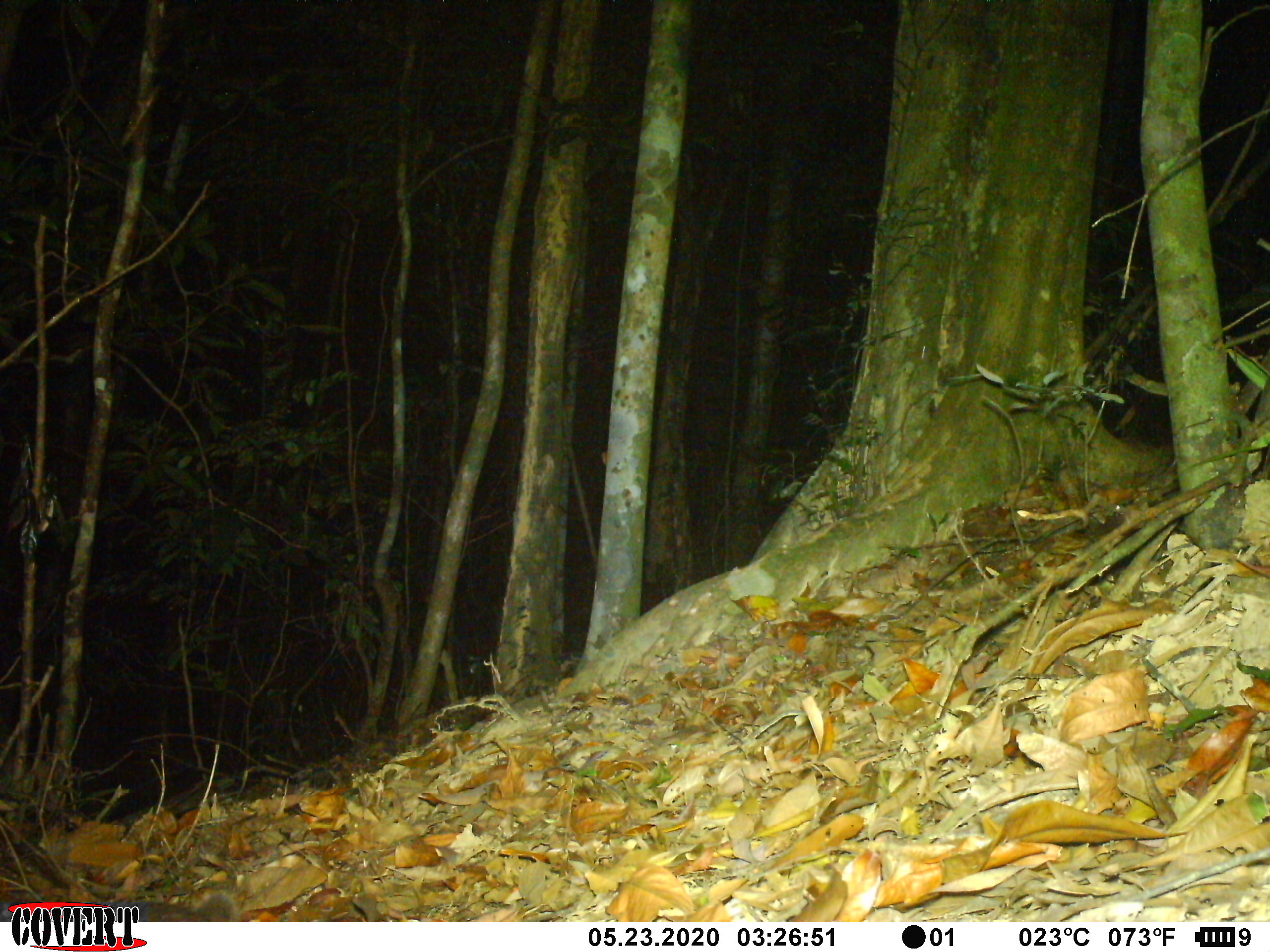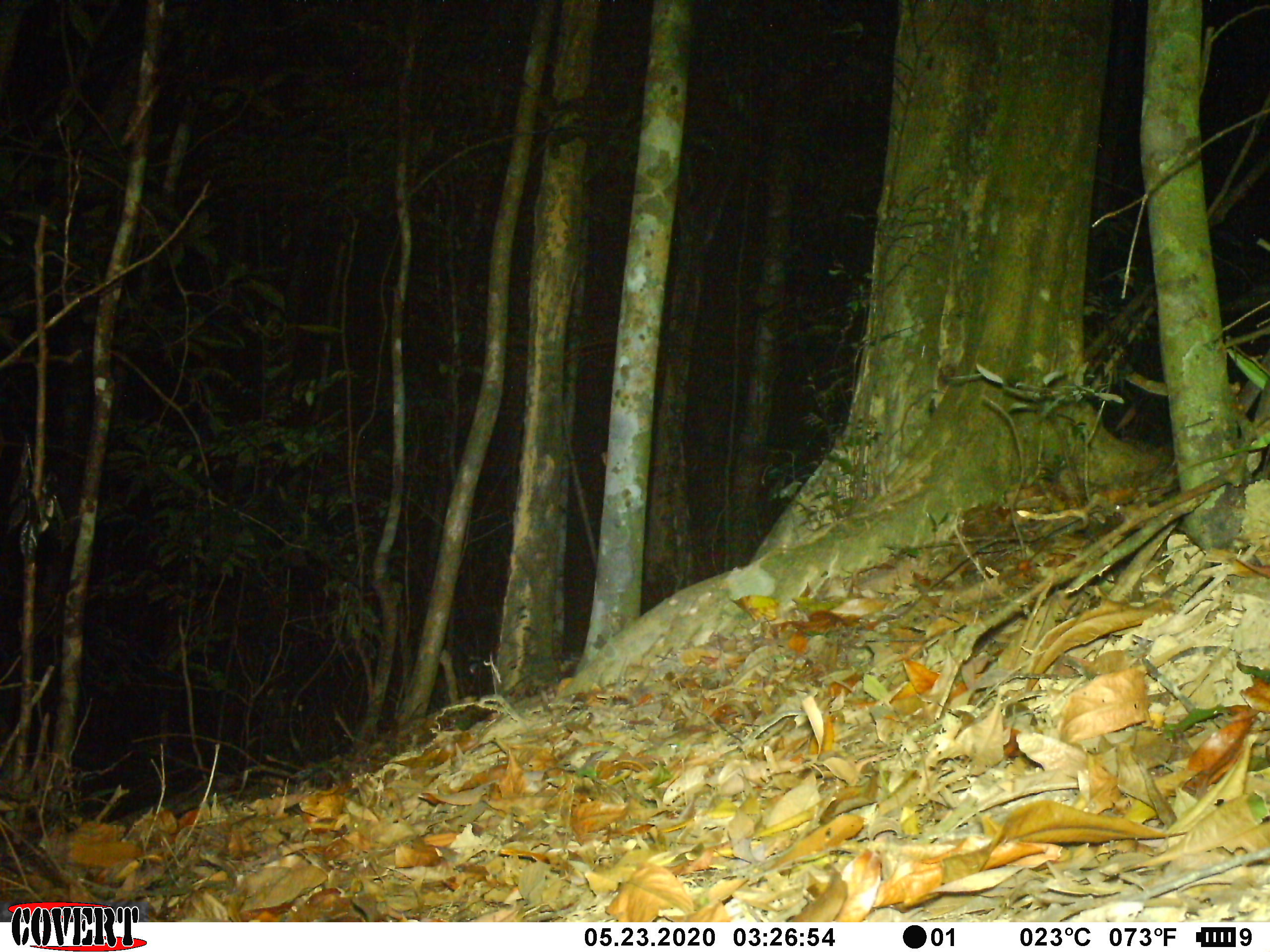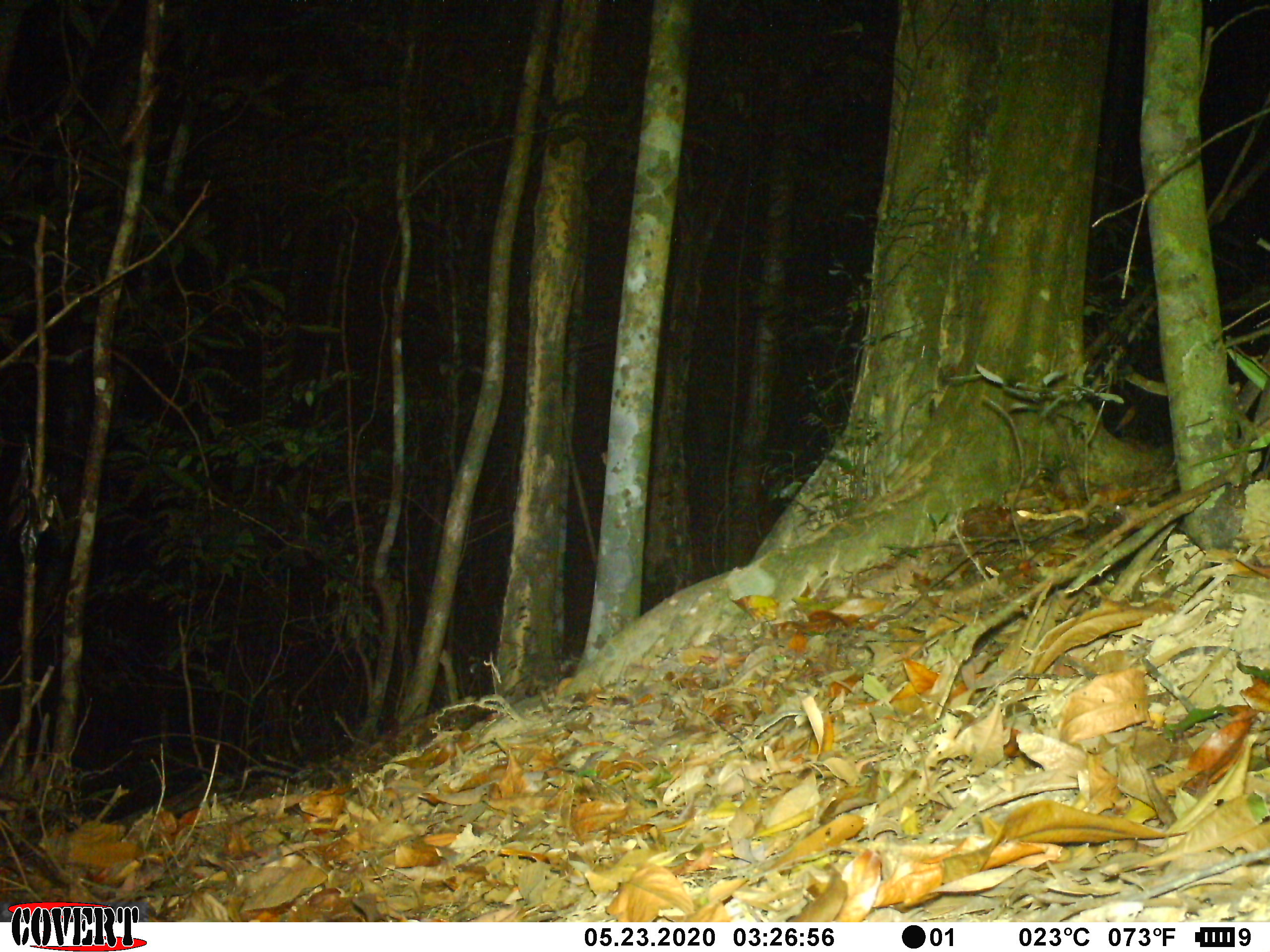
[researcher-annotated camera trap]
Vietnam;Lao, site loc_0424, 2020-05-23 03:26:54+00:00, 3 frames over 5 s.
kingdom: Animalia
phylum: Chordata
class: Mammalia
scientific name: Mammalia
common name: mammal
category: unidentified small mammal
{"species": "unidentified small mammal (mammal) (Mammalia)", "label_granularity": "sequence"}